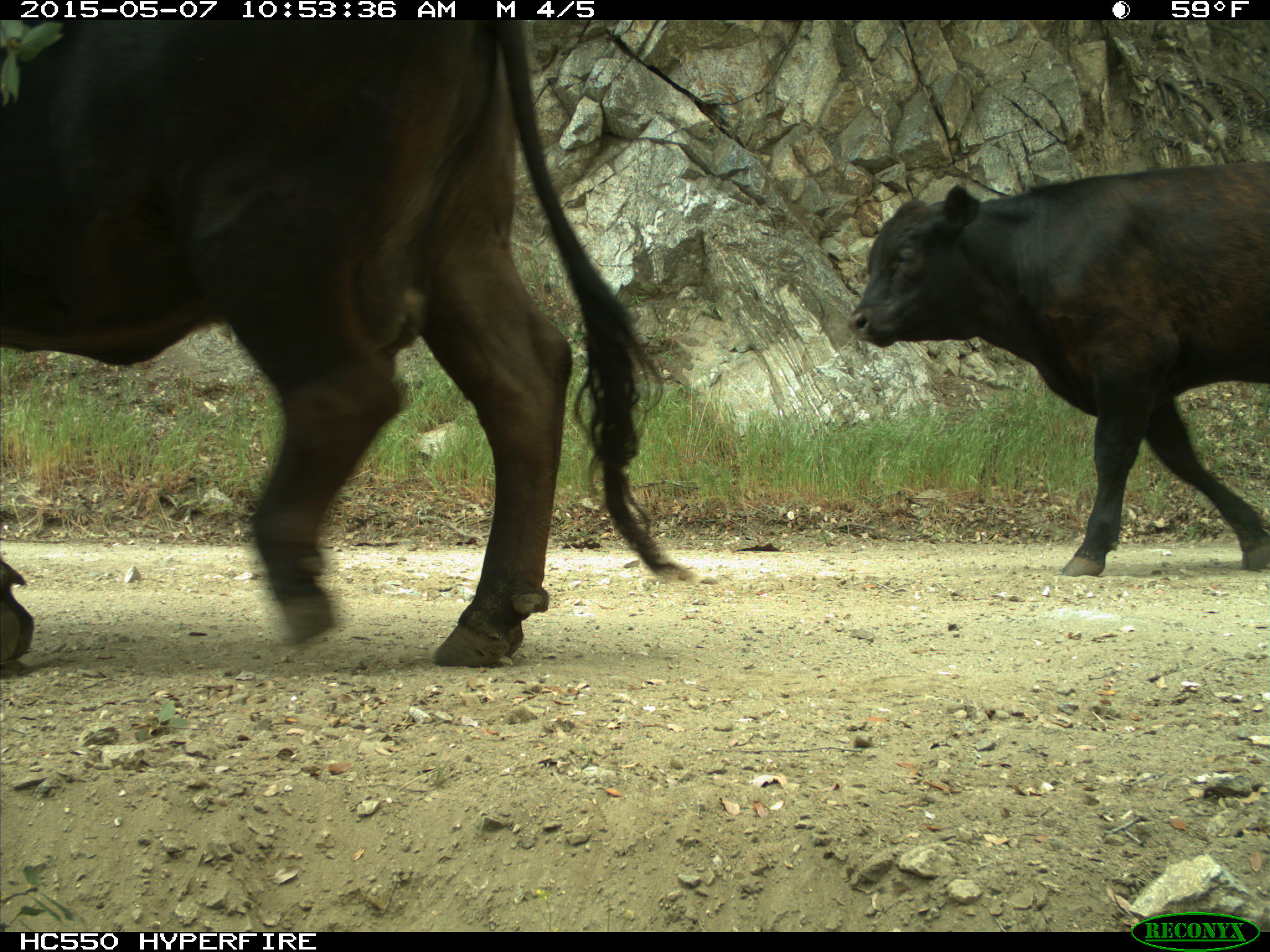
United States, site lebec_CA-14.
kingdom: Animalia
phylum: Chordata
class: Mammalia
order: Artiodactyla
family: Bovidae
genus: Bos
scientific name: Bos taurus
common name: domestic cow